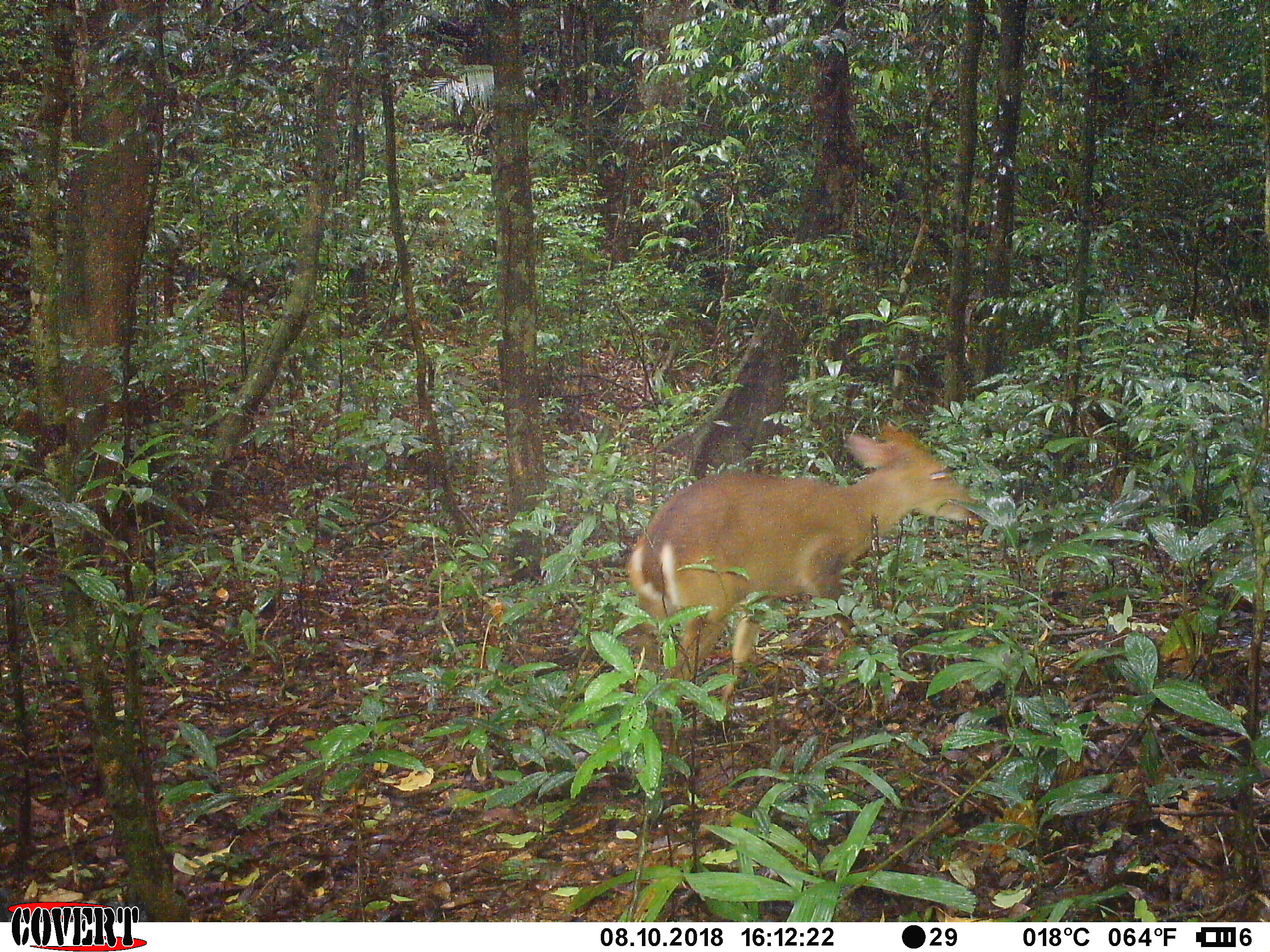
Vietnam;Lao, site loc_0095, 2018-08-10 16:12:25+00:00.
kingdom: Animalia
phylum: Chordata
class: Mammalia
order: Artiodactyla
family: Cervidae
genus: Muntiacus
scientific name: Muntiacus vuquangensis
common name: large-antlered muntjac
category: large antlered muntjac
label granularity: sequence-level